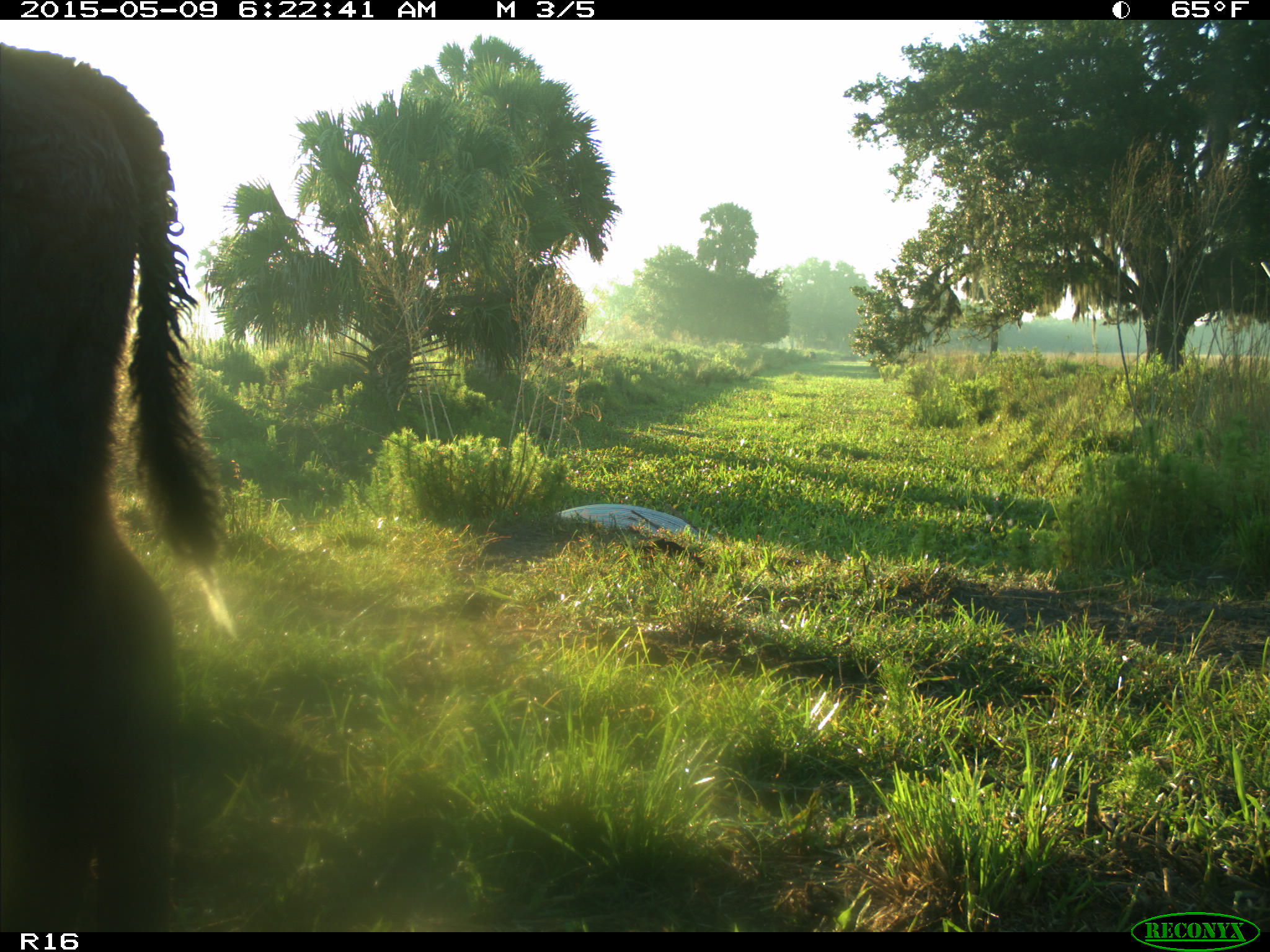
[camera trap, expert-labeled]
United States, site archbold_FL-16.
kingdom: Animalia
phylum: Chordata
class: Mammalia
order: Artiodactyla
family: Bovidae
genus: Bos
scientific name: Bos taurus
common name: domestic cow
Bos taurus (domestic cow).